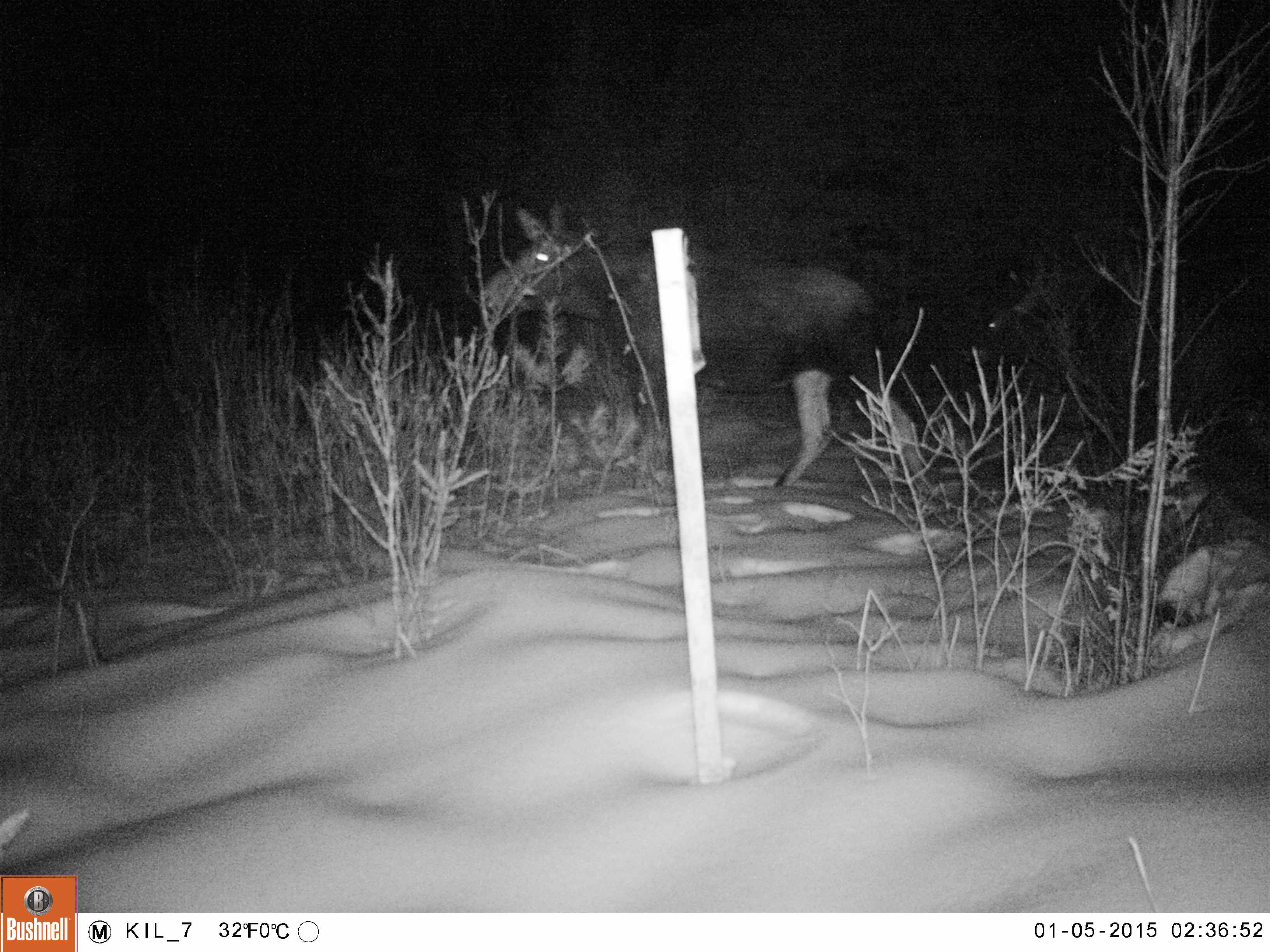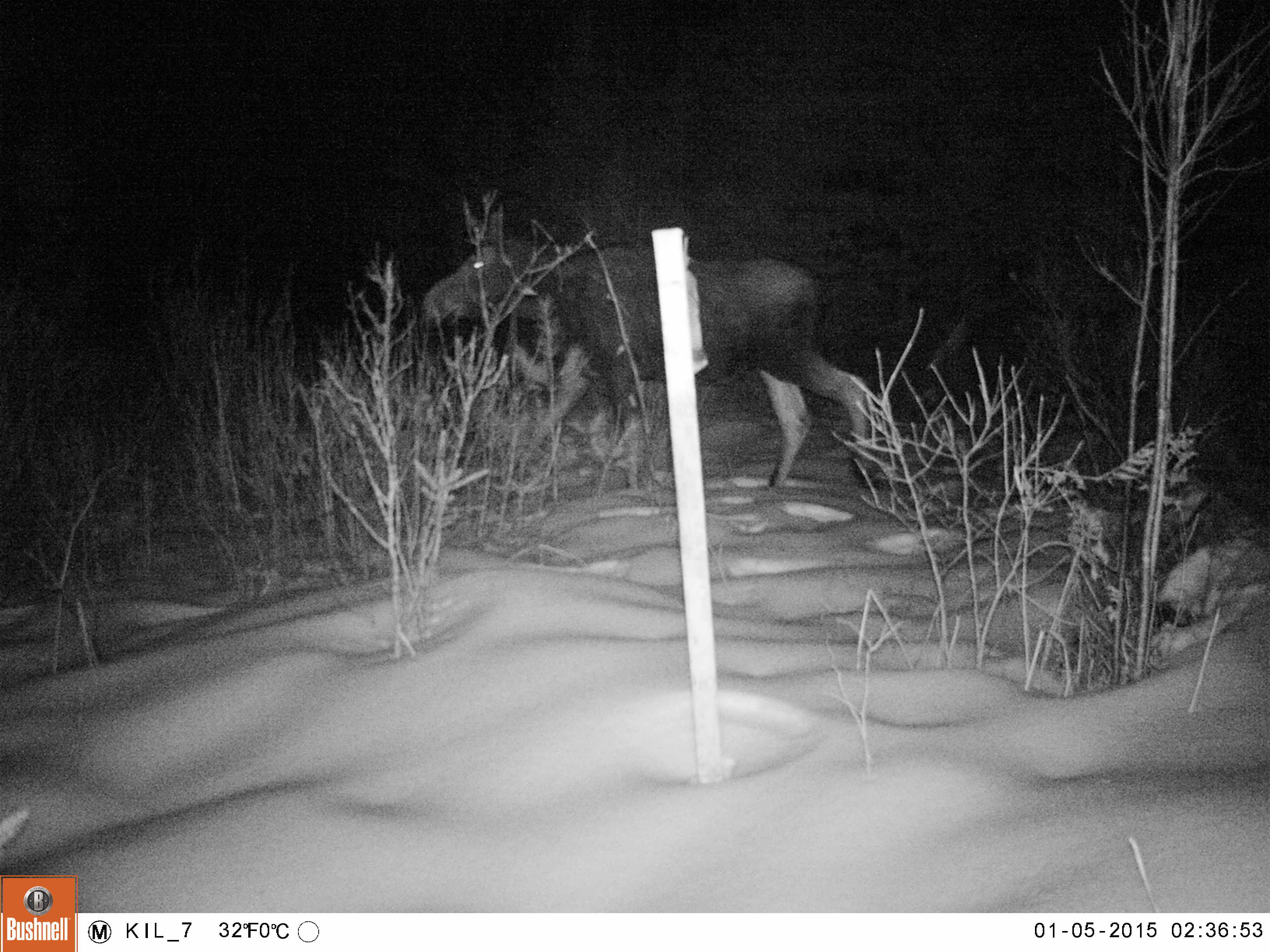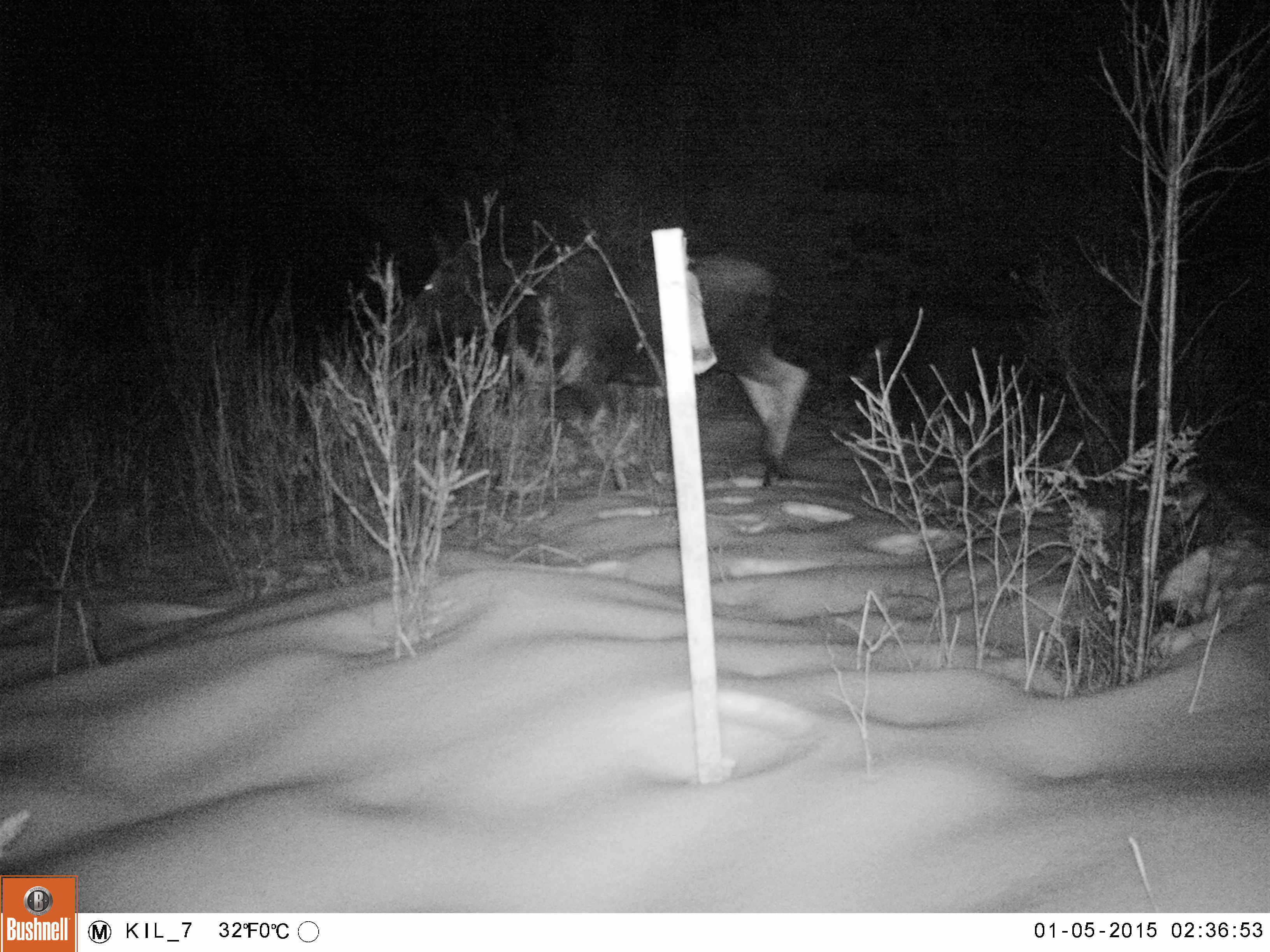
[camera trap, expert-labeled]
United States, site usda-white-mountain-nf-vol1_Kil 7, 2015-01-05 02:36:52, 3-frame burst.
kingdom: Animalia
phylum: Chordata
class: Mammalia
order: Artiodactyla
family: Cervidae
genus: Alces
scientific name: Alces alces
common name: moose